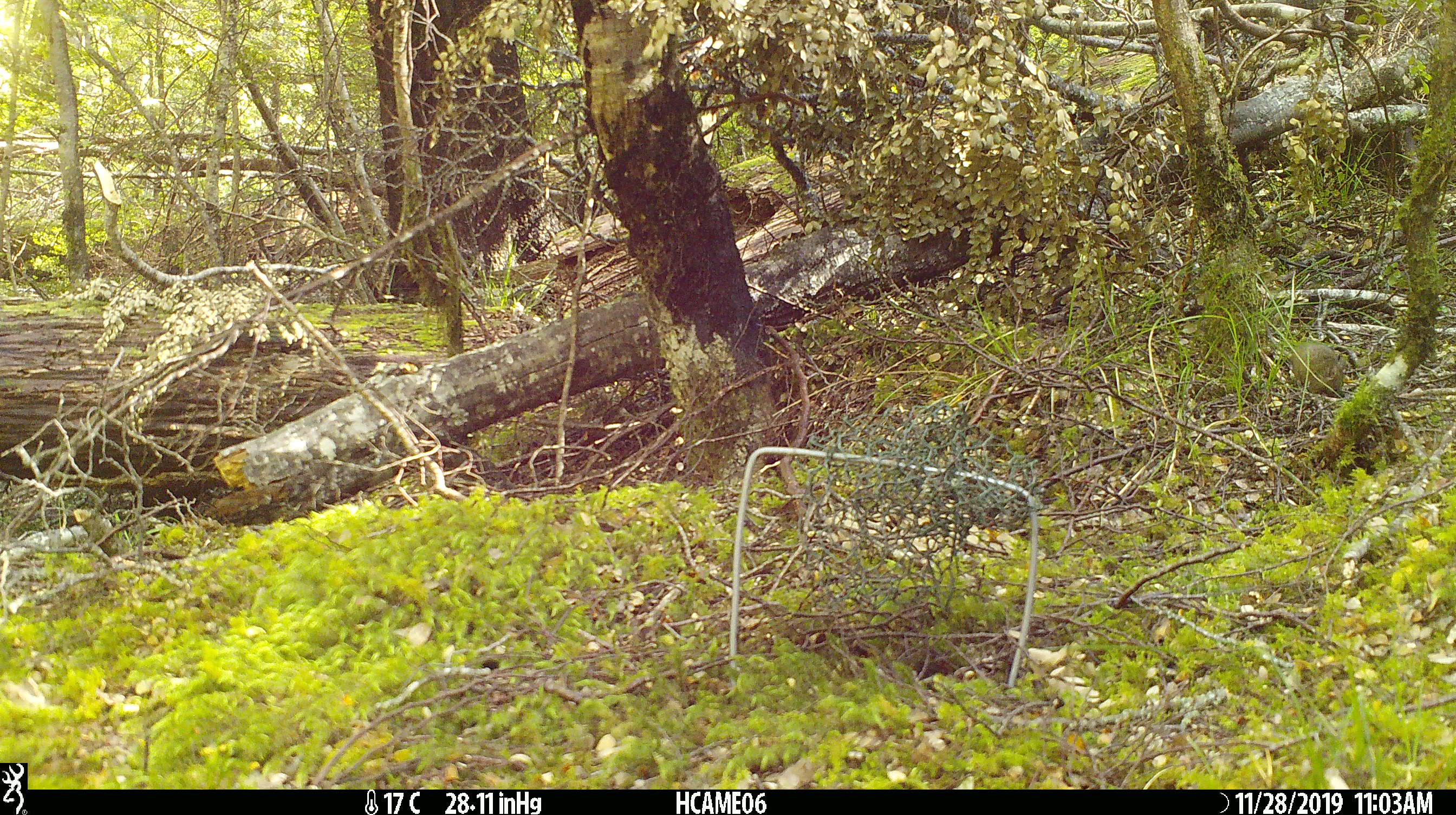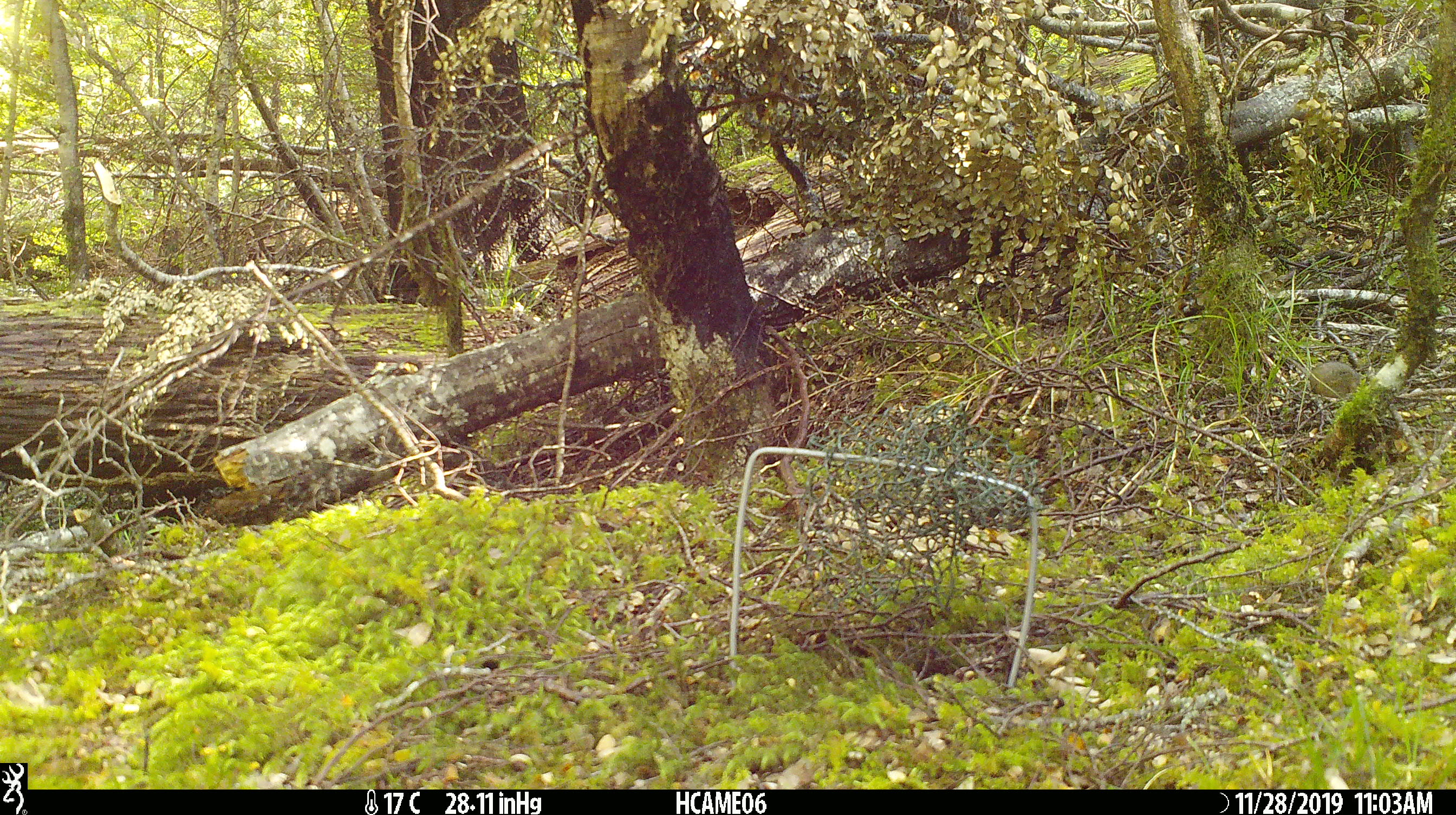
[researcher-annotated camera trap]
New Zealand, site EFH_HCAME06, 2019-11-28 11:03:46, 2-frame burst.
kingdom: Animalia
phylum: Chordata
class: Mammalia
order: Rodentia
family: Muridae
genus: Mus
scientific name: Mus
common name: mouse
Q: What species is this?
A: Mouse (Mus).